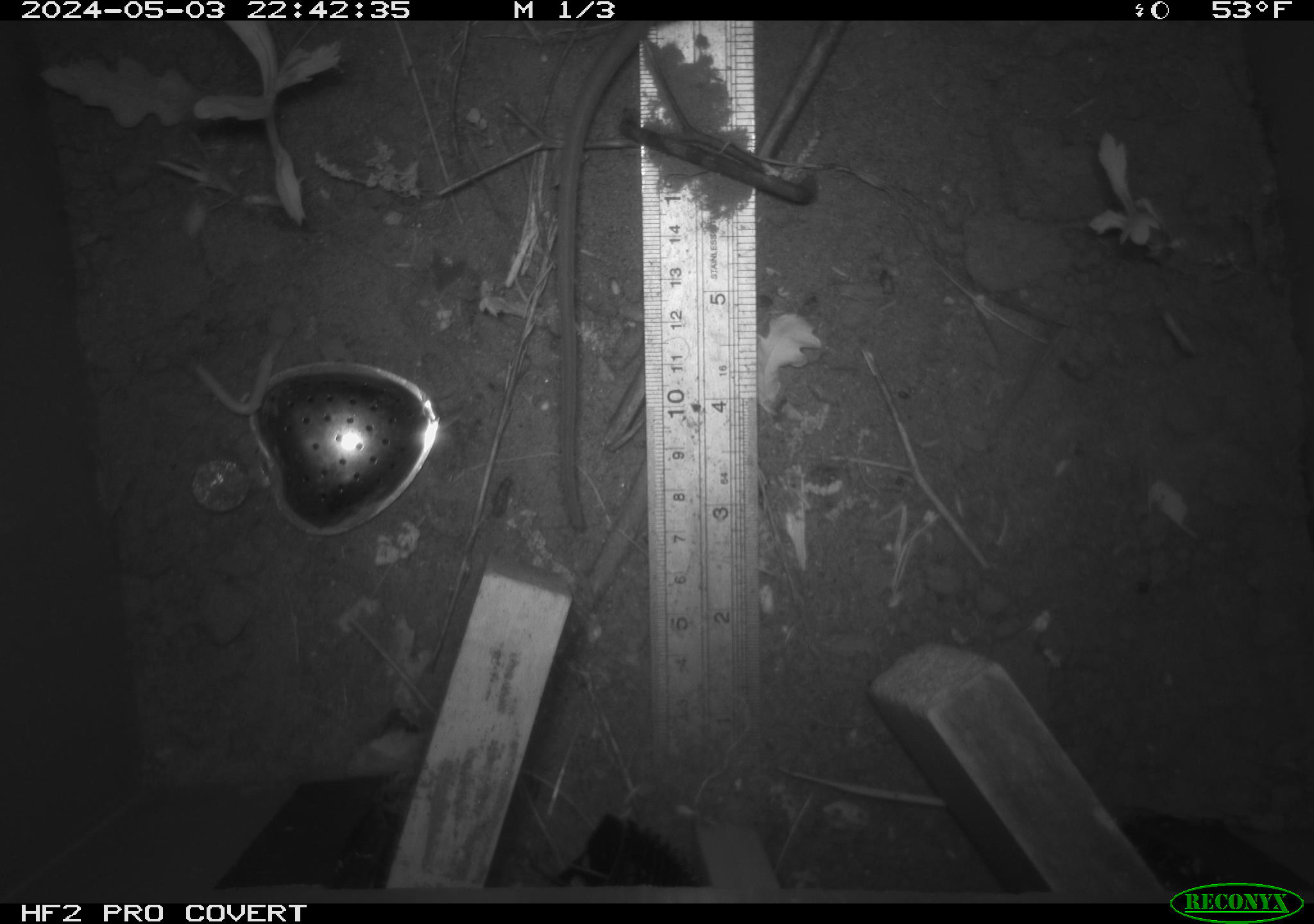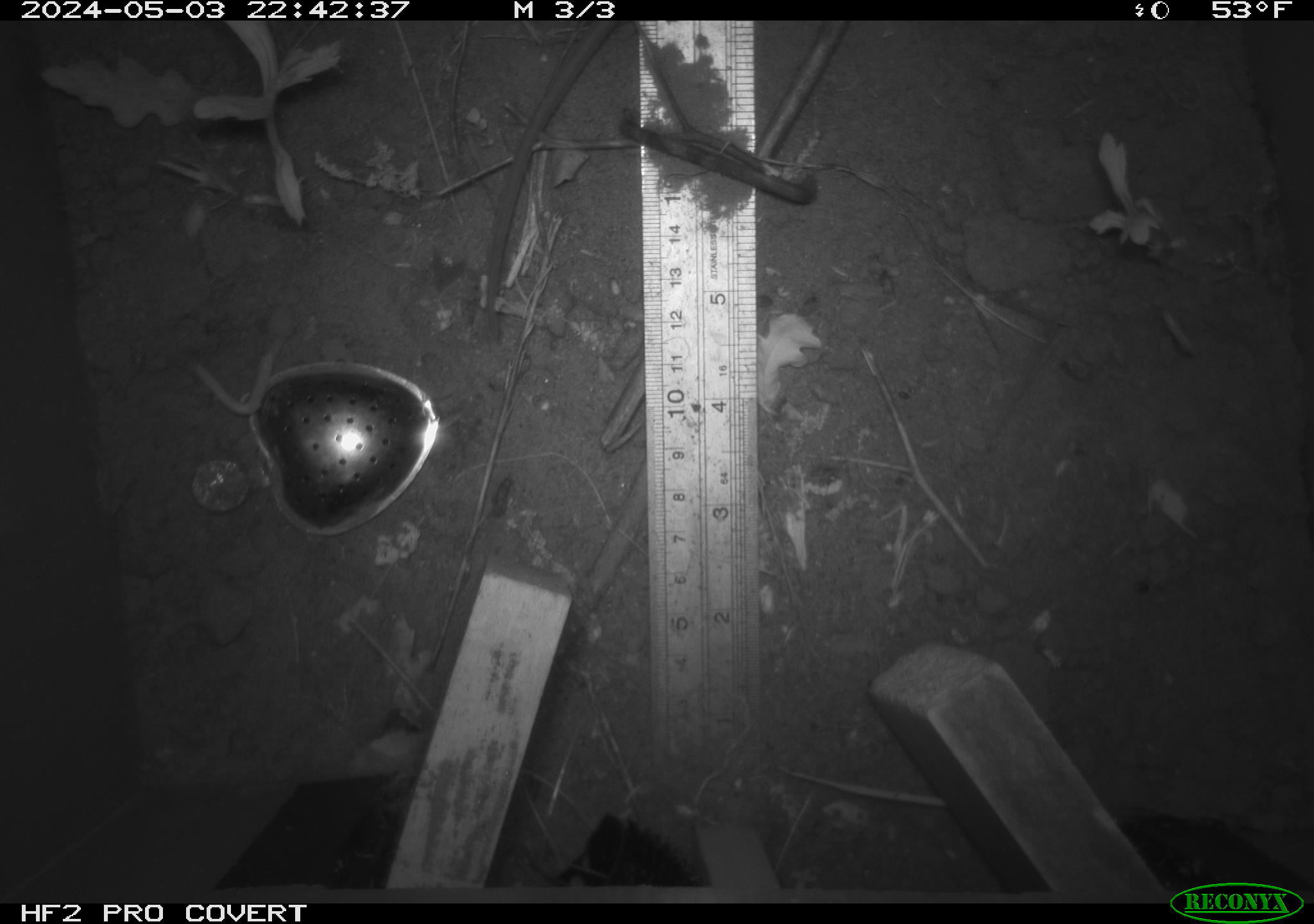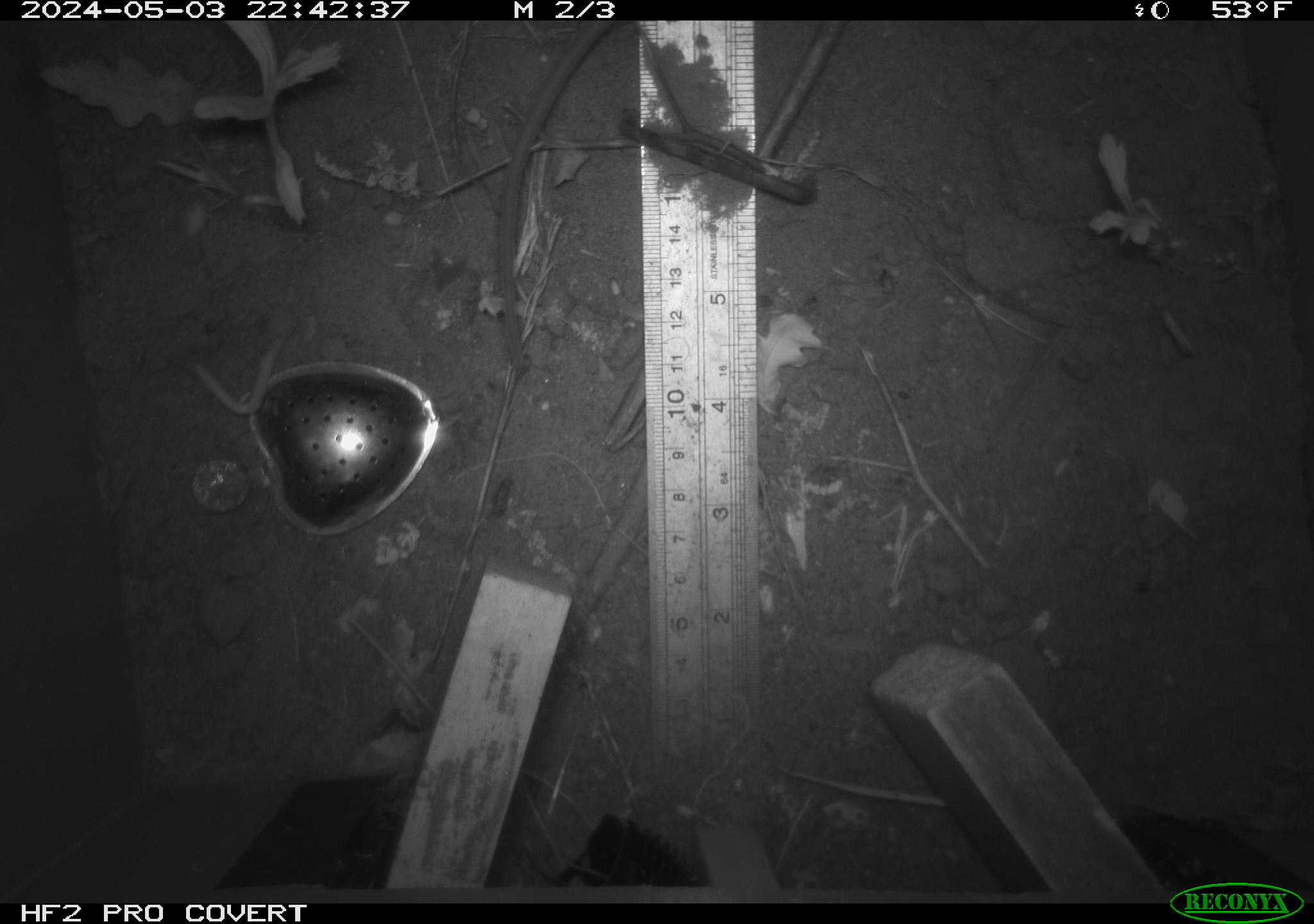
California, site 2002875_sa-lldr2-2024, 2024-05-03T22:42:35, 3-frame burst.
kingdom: Animalia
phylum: Chordata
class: Mammalia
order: Rodentia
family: Muridae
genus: Rattus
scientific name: Rattus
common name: rat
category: rattus species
Rattus species (rat) (Rattus).